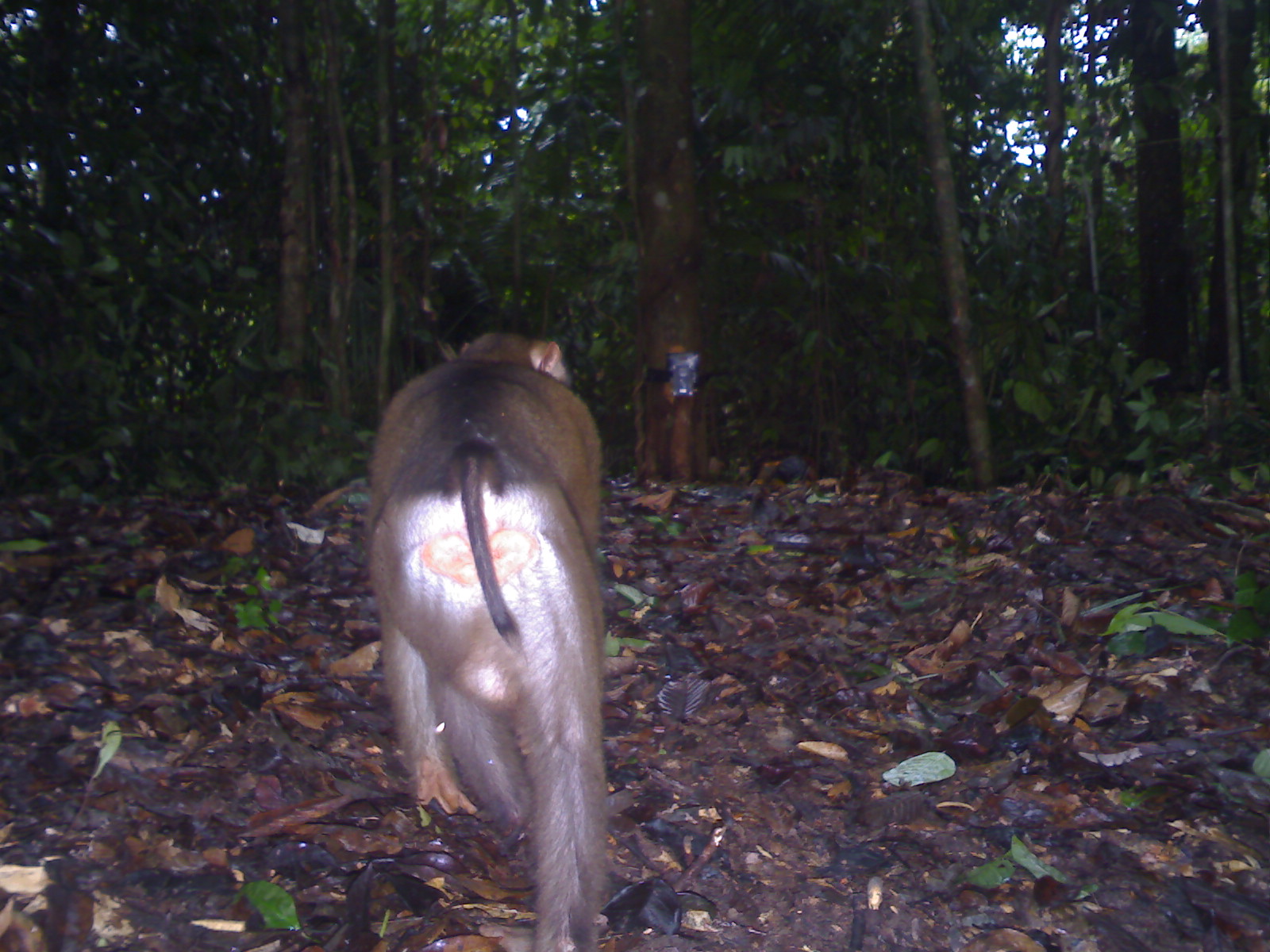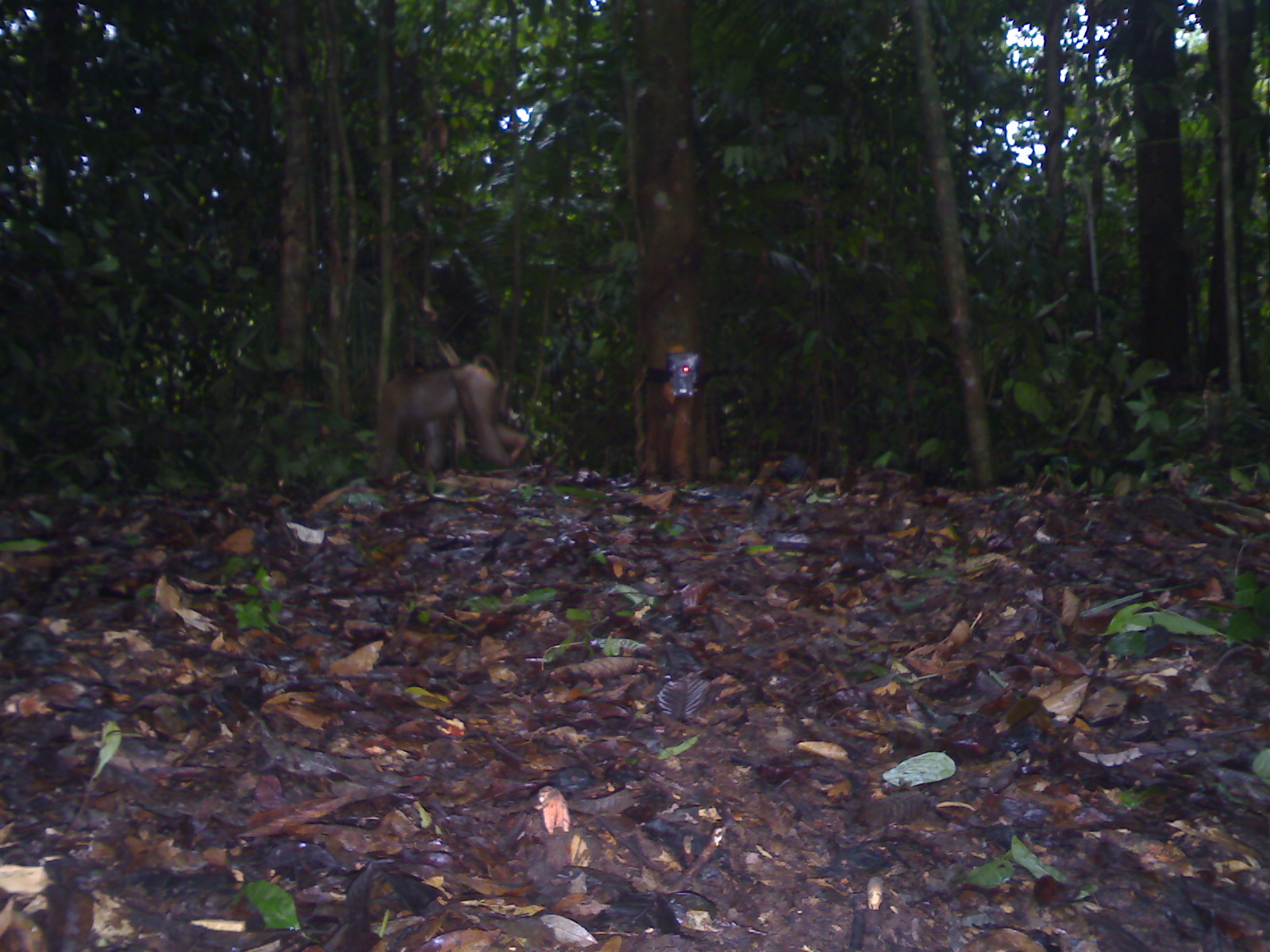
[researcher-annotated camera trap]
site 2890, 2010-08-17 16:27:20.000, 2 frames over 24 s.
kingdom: Animalia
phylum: Chordata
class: Mammalia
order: Primates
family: Cercopithecidae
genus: Macaca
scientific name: Macaca nemestrina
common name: southern pig-tailed macaque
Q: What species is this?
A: Macaca nemestrina (southern pig-tailed macaque).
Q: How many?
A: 1.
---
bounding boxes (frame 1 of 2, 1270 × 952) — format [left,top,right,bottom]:
macaca nemestrina: [358,328,612,952]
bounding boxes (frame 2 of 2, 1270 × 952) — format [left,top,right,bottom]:
macaca nemestrina: [362,351,530,486]